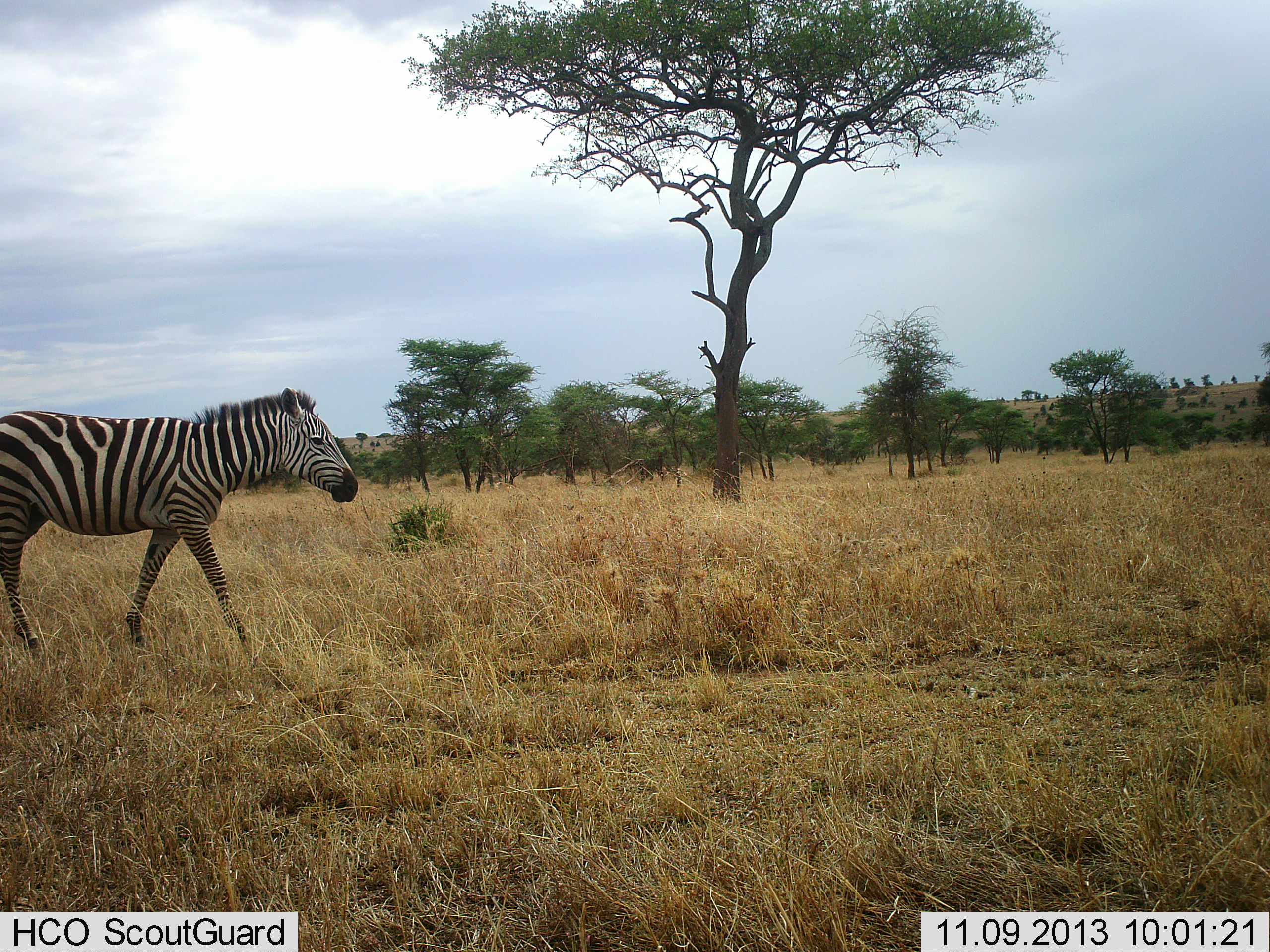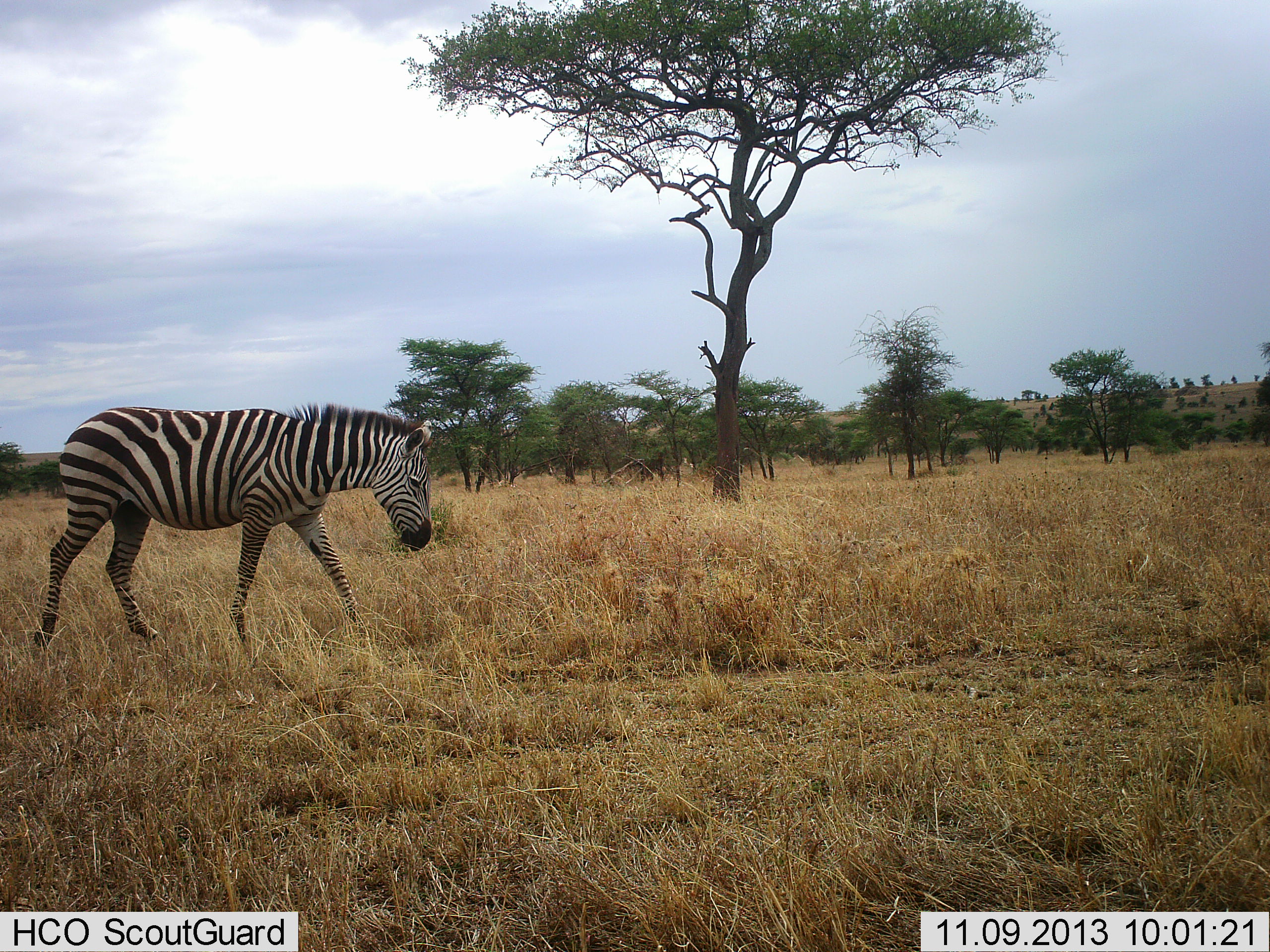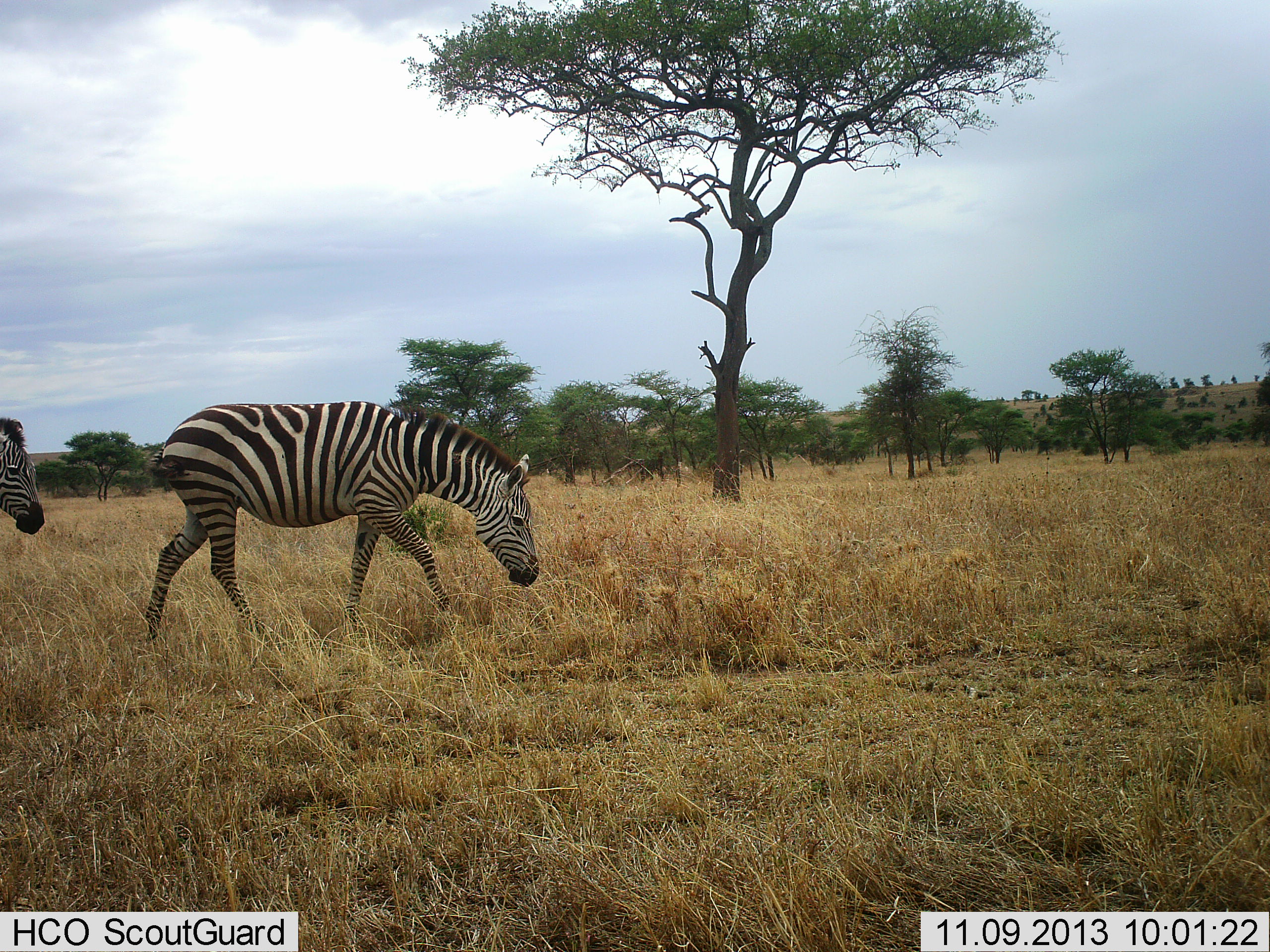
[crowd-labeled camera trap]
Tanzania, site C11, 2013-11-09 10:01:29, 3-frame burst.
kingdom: Animalia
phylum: Chordata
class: Mammalia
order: Perissodactyla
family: Equidae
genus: Equus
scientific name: Equus quagga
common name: plains zebra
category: zebra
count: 2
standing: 0%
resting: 0%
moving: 100%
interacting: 0%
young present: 0%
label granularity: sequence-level